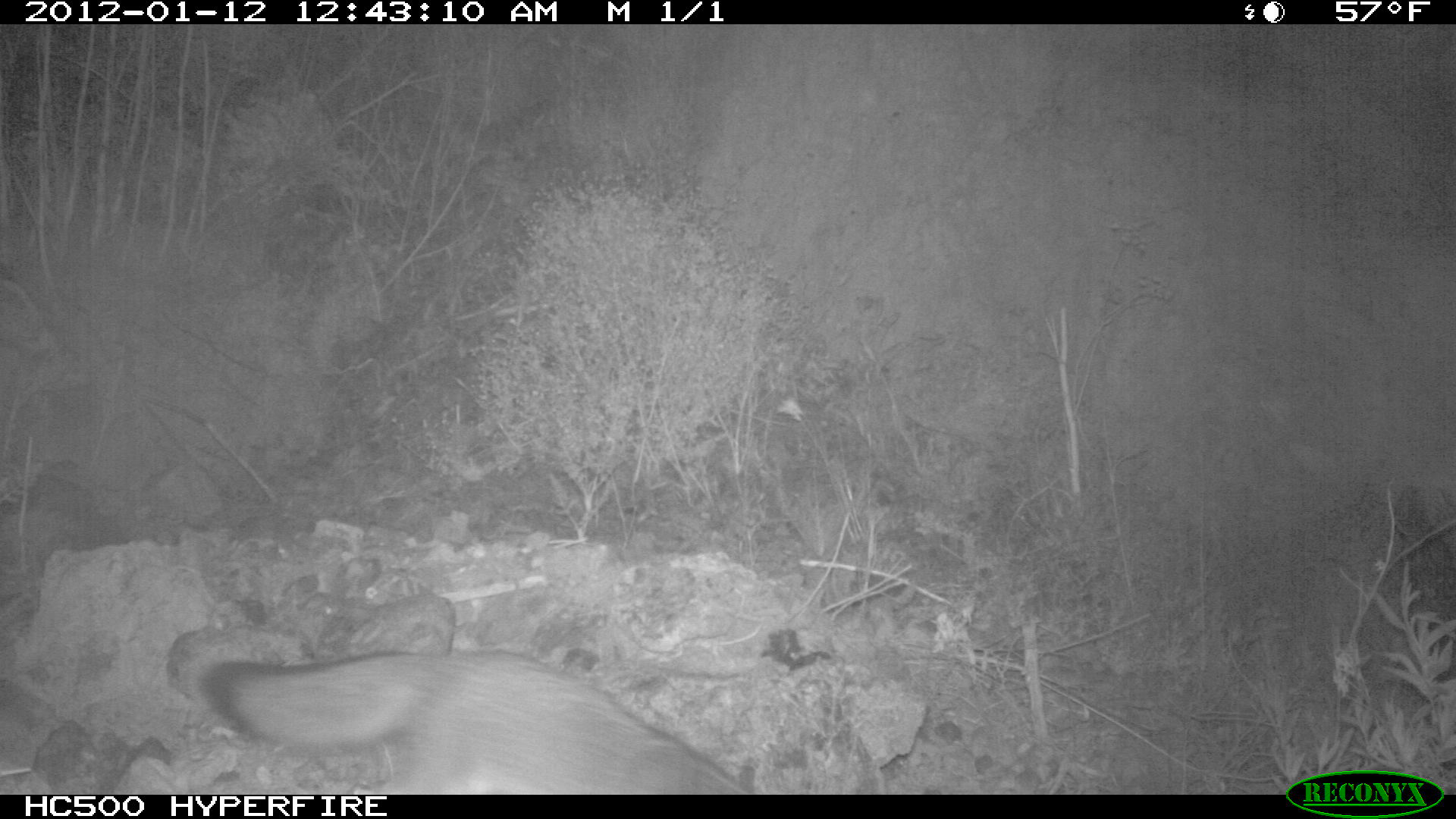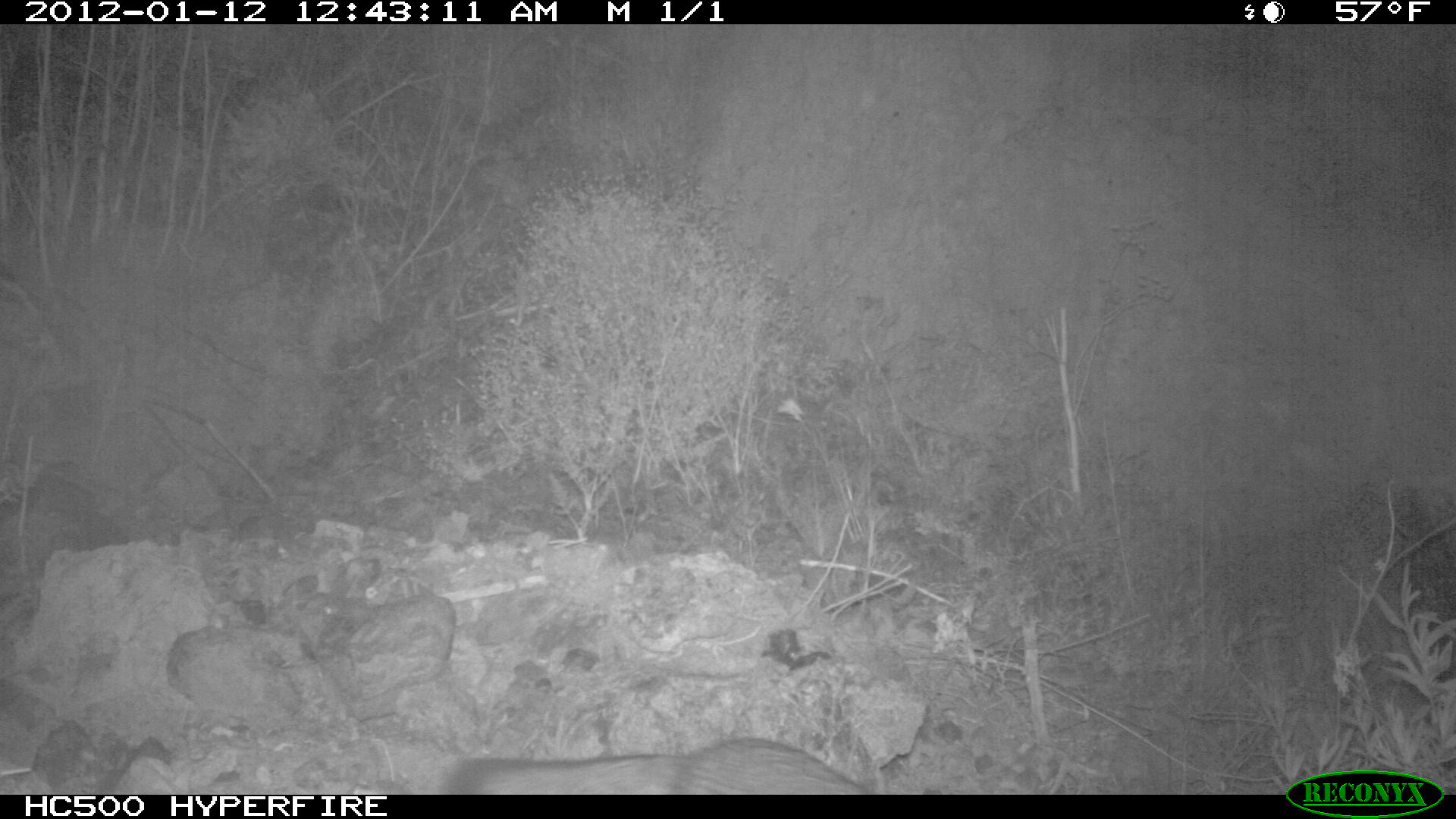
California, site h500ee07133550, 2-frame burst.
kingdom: Animalia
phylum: Chordata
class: Mammalia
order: Carnivora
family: Canidae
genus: Urocyon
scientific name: Urocyon littoralis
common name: island fox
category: fox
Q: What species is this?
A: Fox (island fox) (Urocyon littoralis).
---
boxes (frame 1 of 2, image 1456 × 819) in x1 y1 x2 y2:
fox: 202 647 749 795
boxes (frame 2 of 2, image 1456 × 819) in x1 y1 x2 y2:
fox: 442 734 875 792